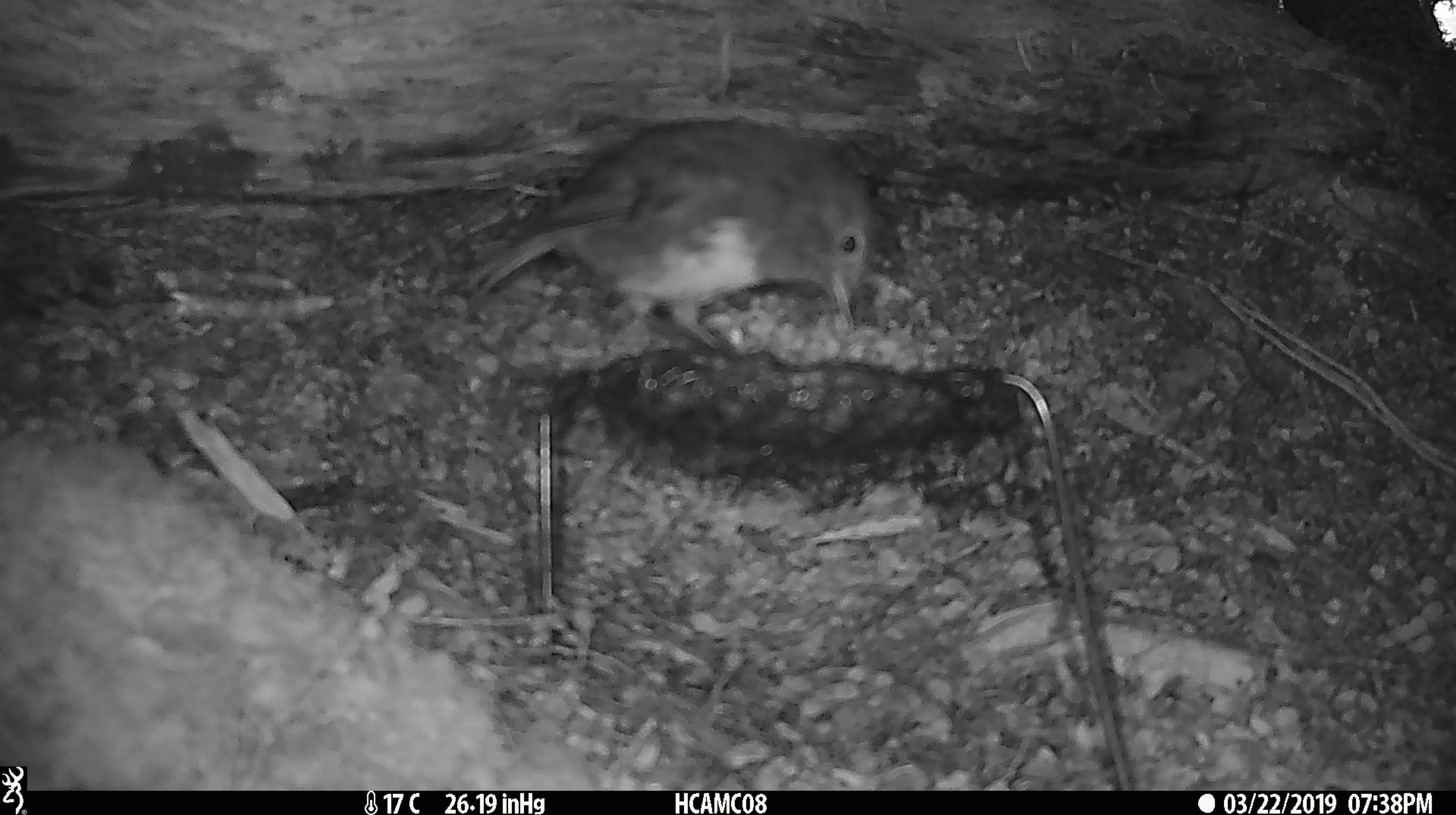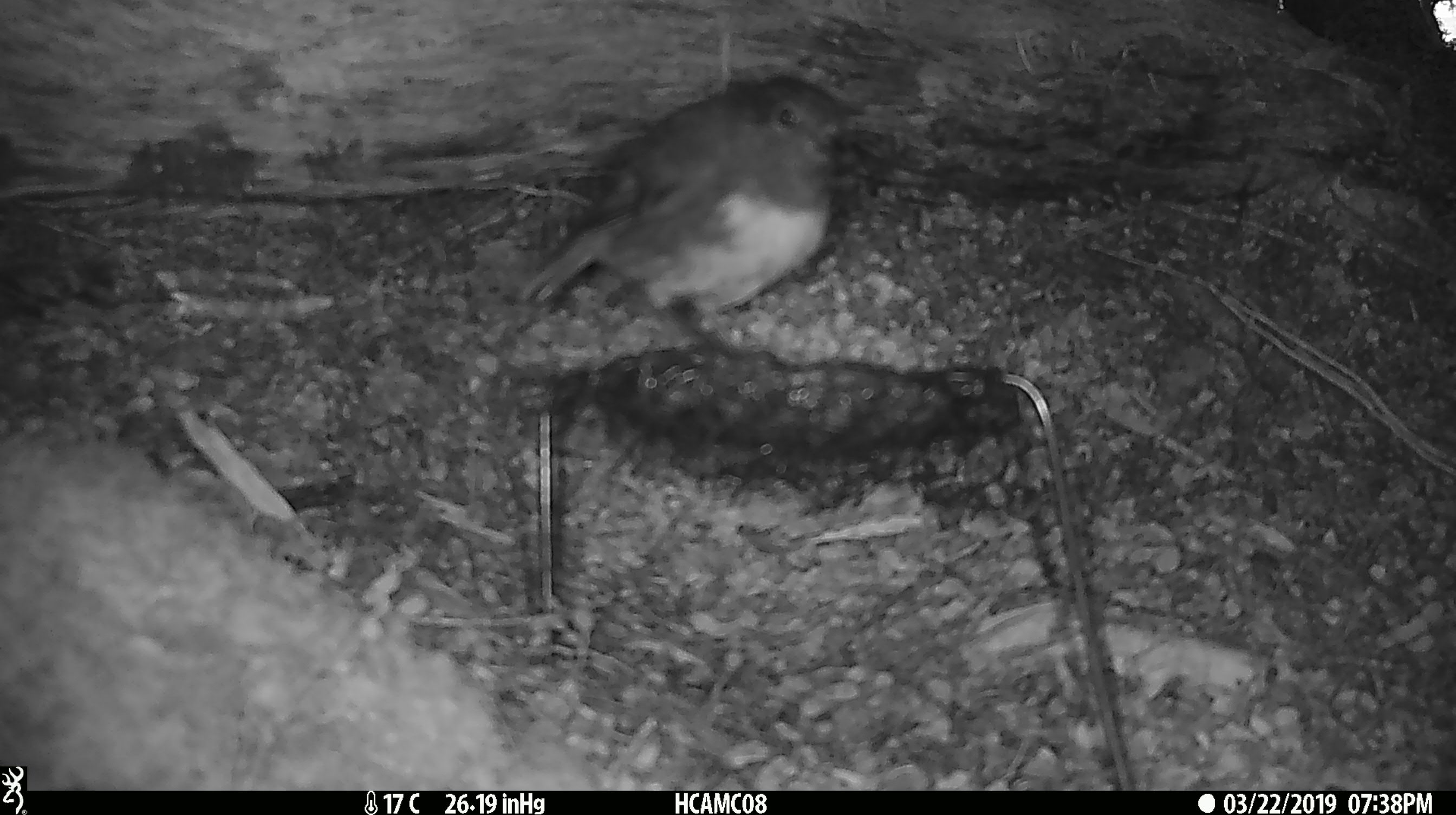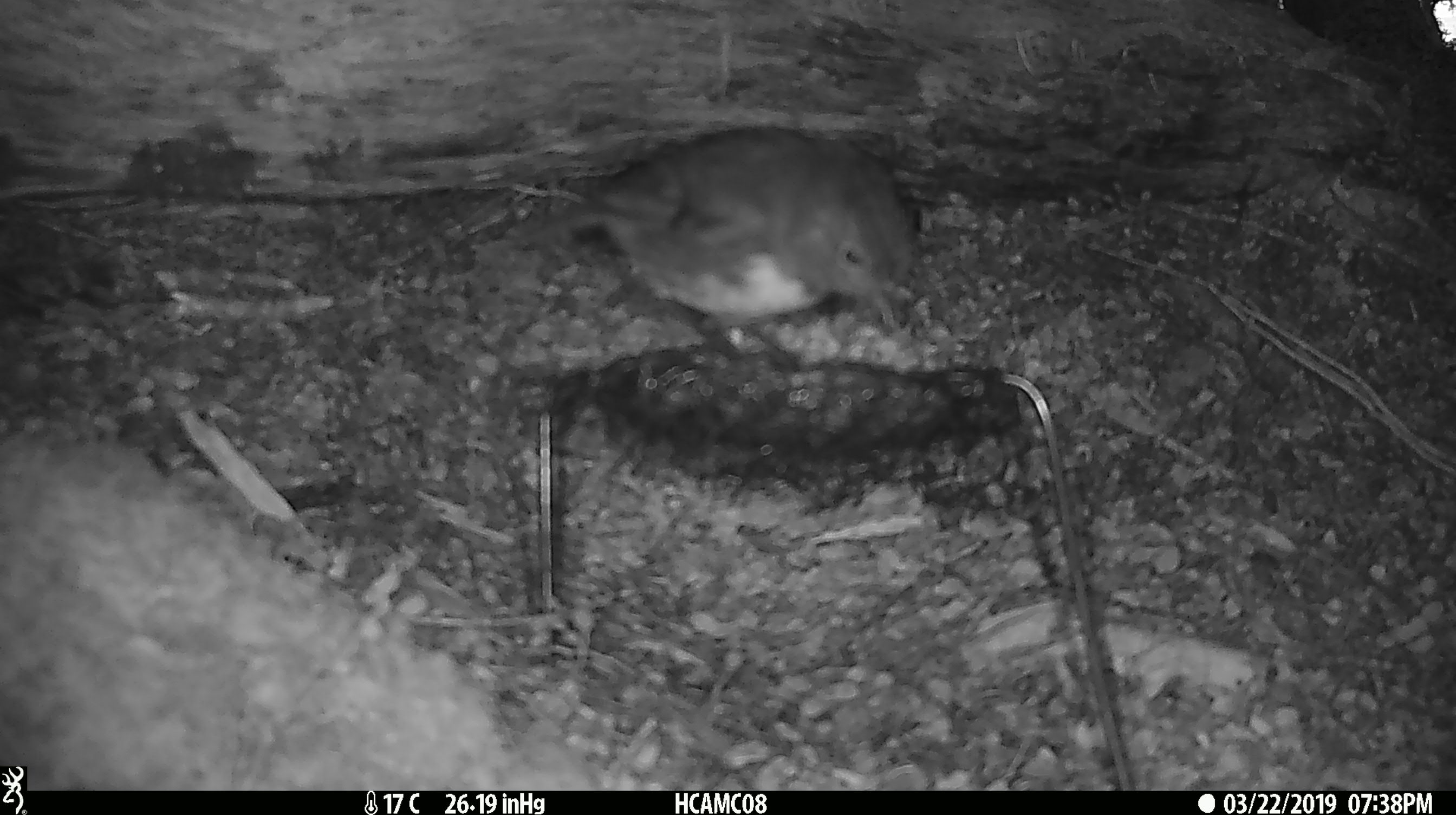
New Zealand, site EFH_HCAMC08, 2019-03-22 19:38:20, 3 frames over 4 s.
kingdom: Animalia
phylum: Chordata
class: Aves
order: Passeriformes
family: Petroicidae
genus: Petroica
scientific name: Petroica australis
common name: new zealand robin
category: robin